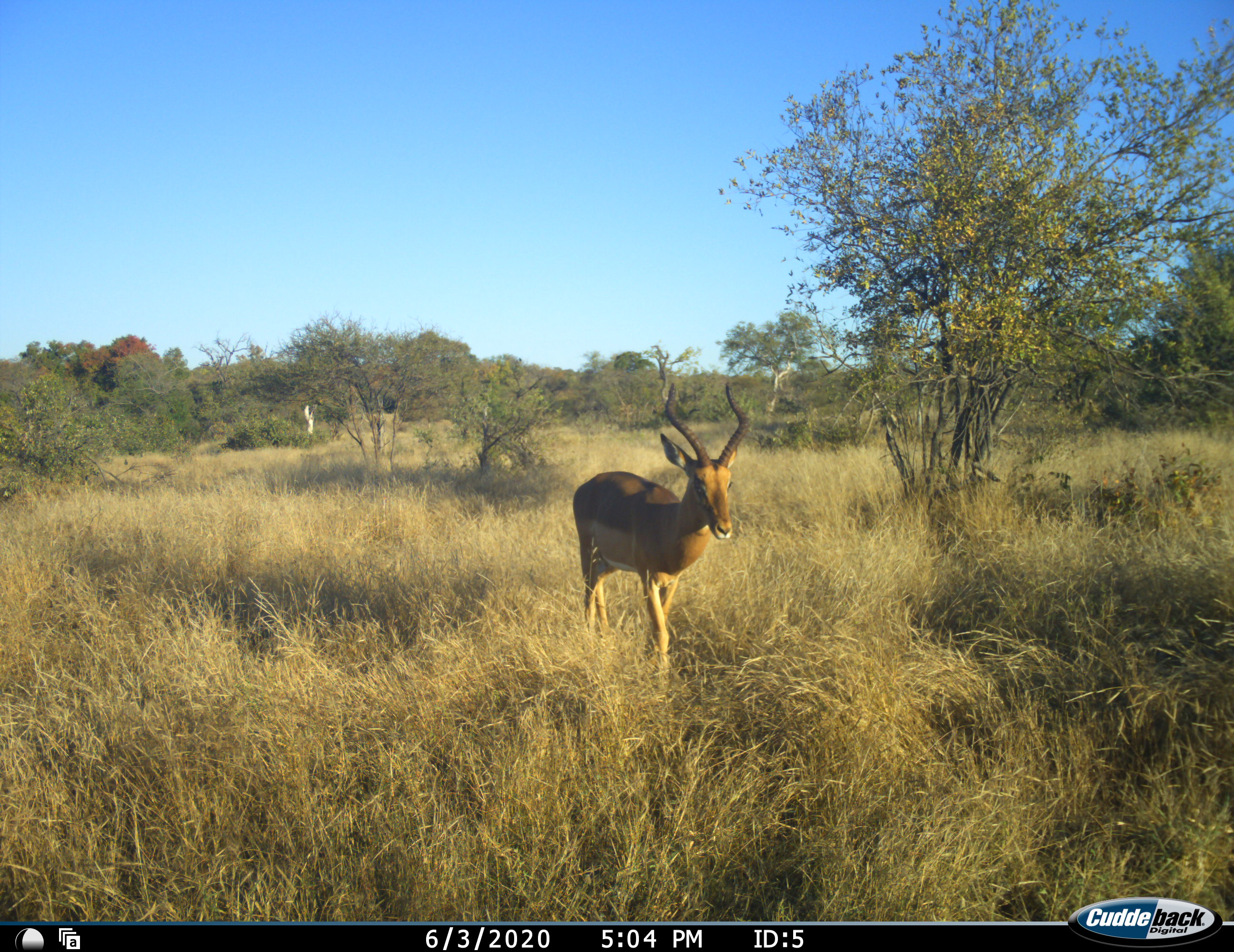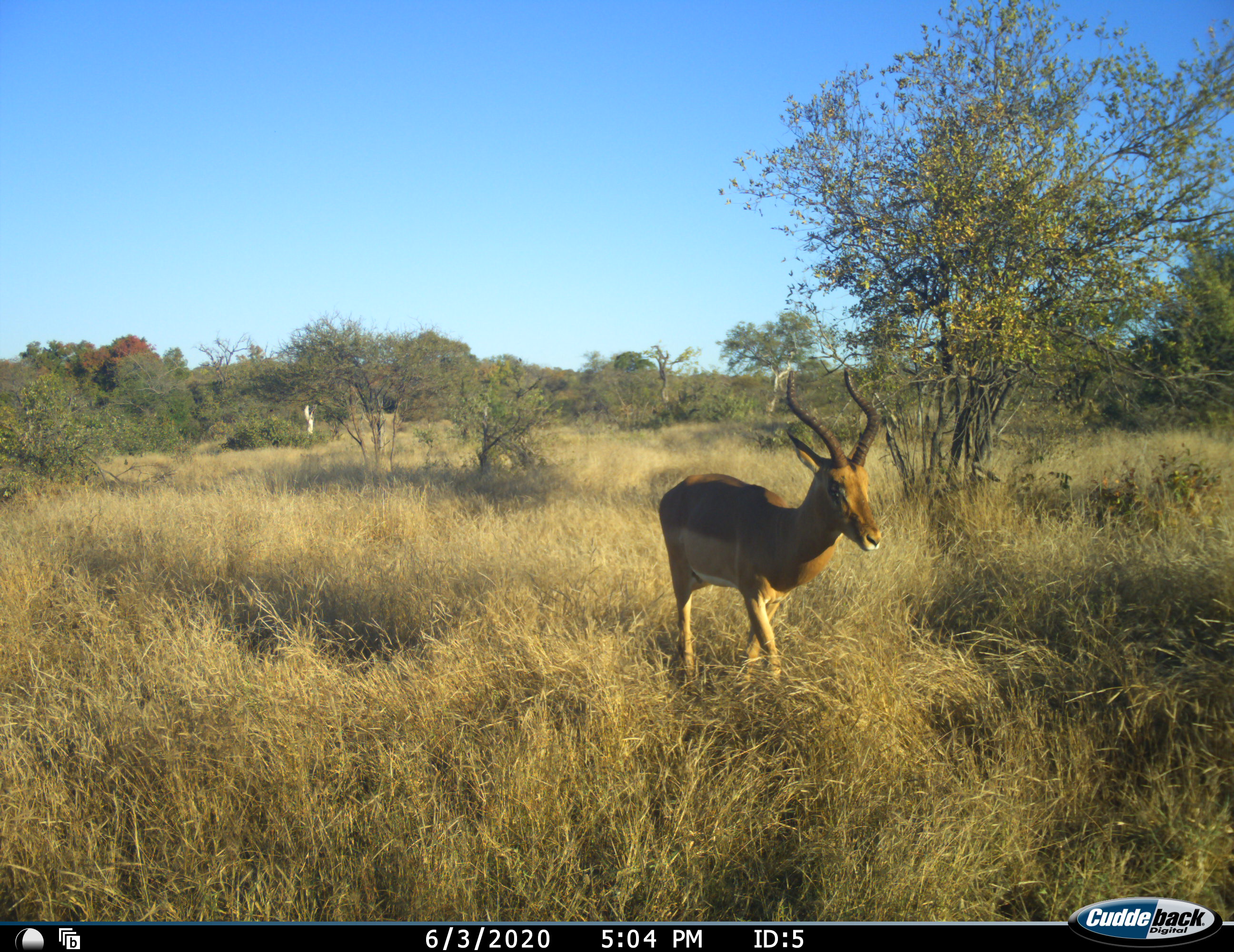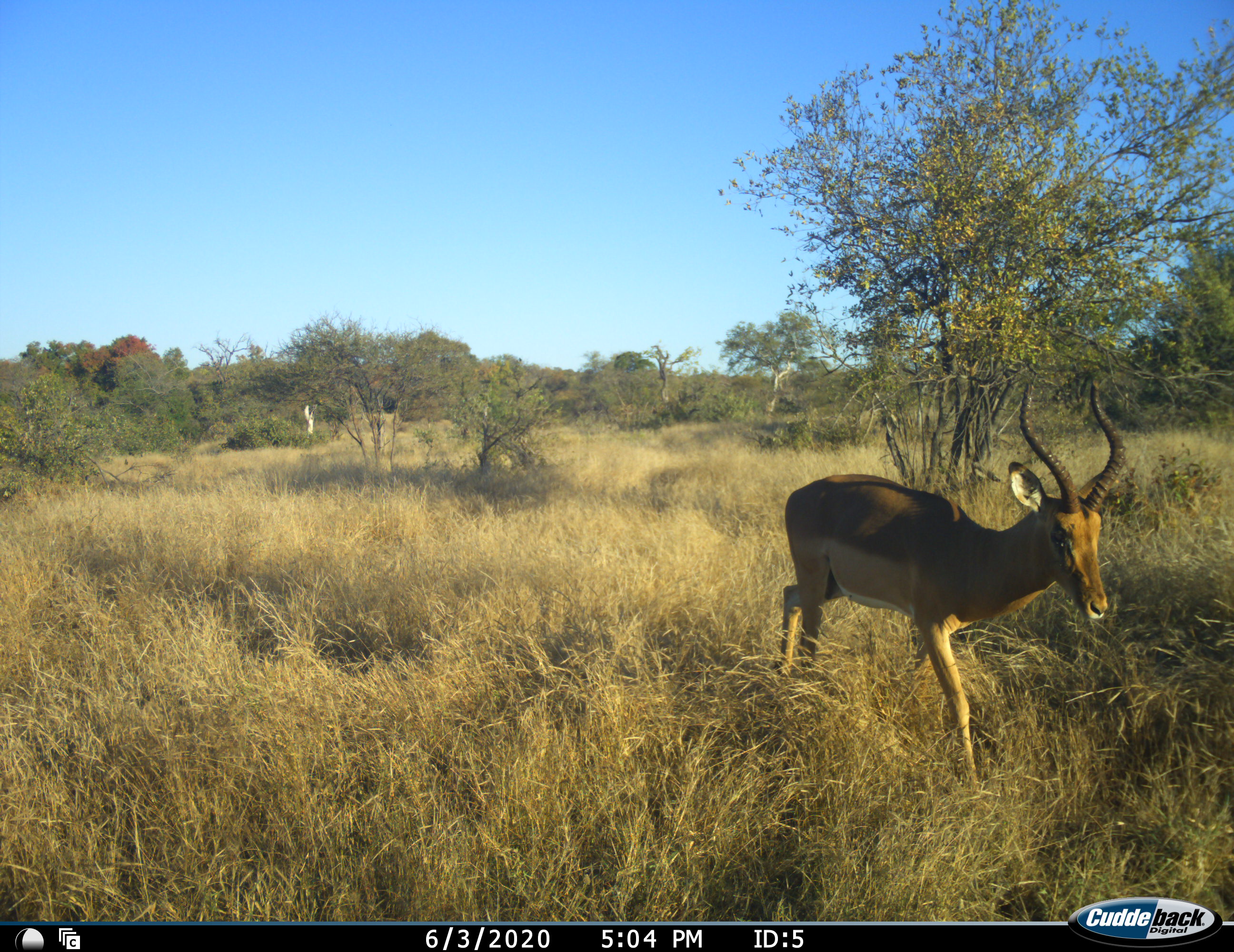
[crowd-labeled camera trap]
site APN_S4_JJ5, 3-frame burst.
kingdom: Animalia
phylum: Chordata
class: Mammalia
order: Artiodactyla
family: Bovidae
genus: Aepyceros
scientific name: Aepyceros melampus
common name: impala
Impala (Aepyceros melampus), count 1. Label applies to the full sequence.